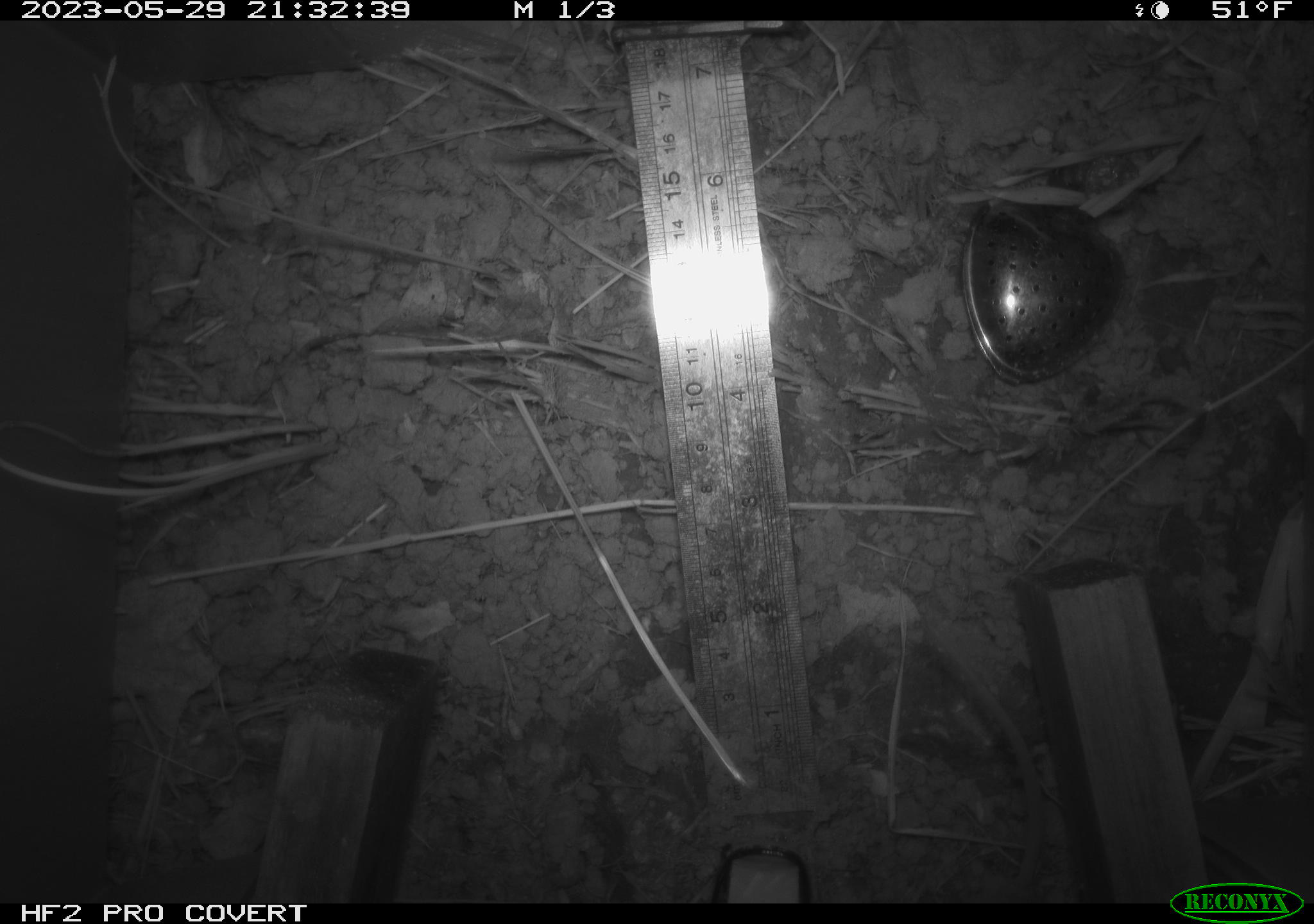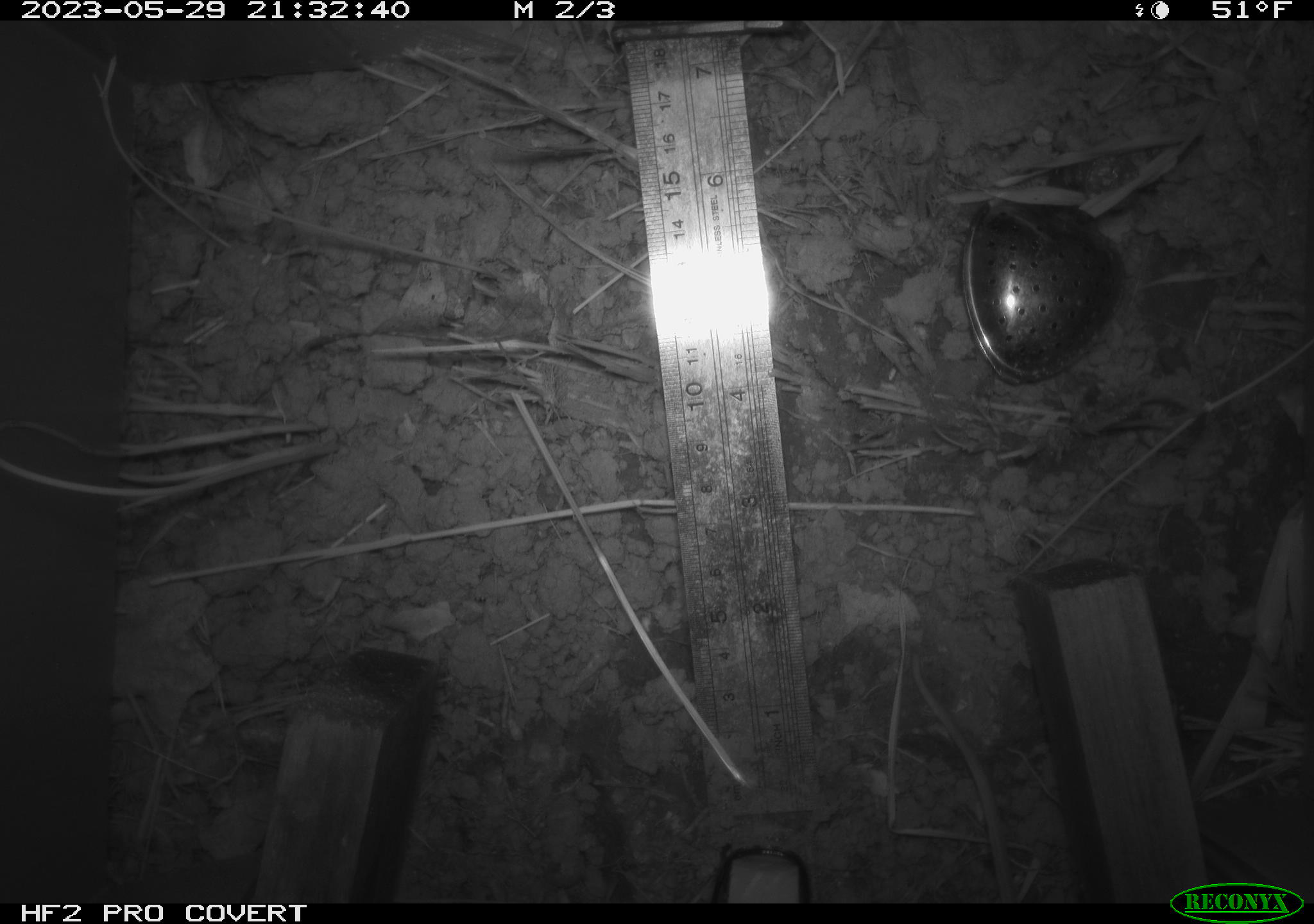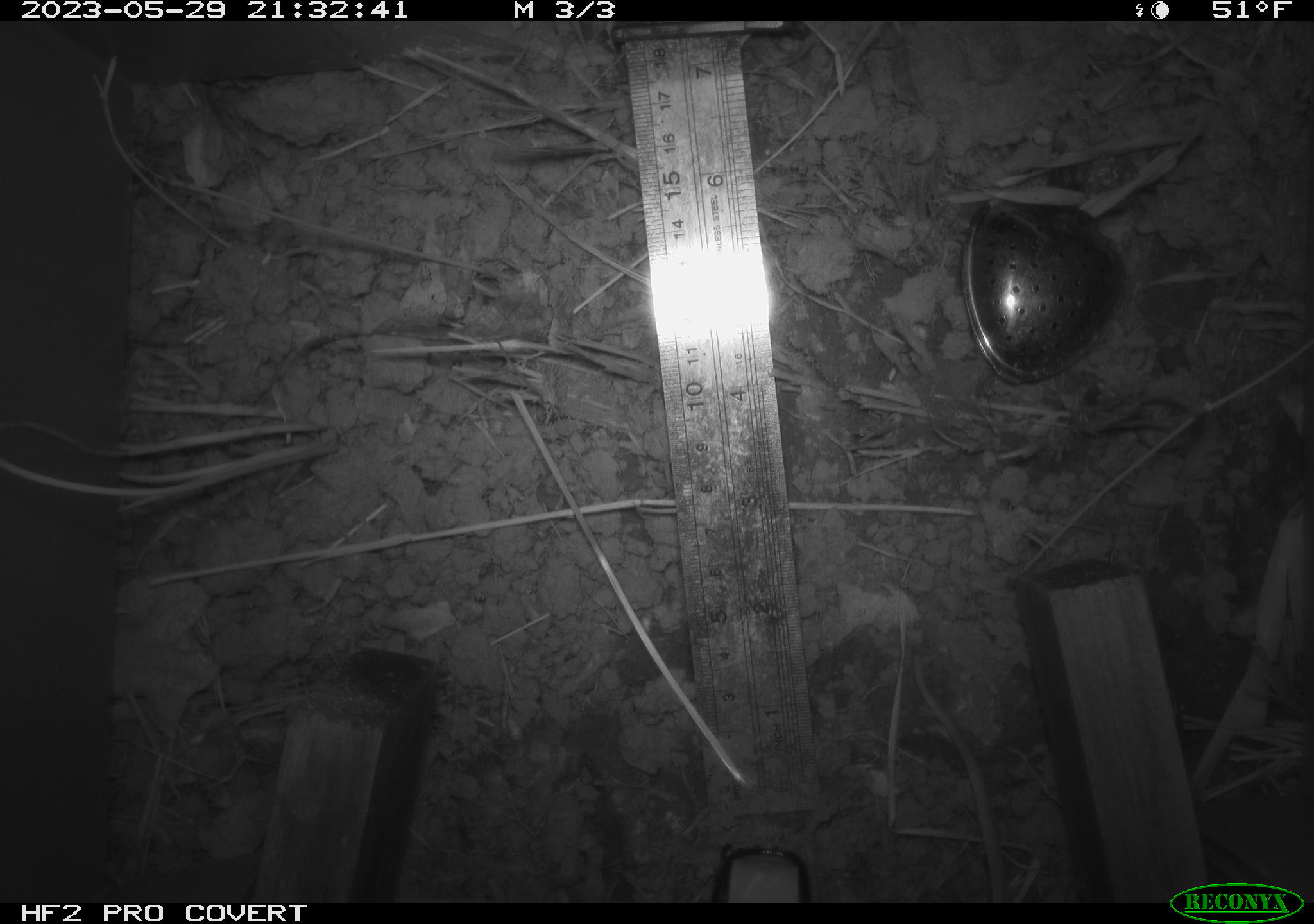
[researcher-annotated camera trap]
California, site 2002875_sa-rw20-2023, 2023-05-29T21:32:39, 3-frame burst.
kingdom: Animalia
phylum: Chordata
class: Mammalia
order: Rodentia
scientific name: Rodentia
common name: rodent